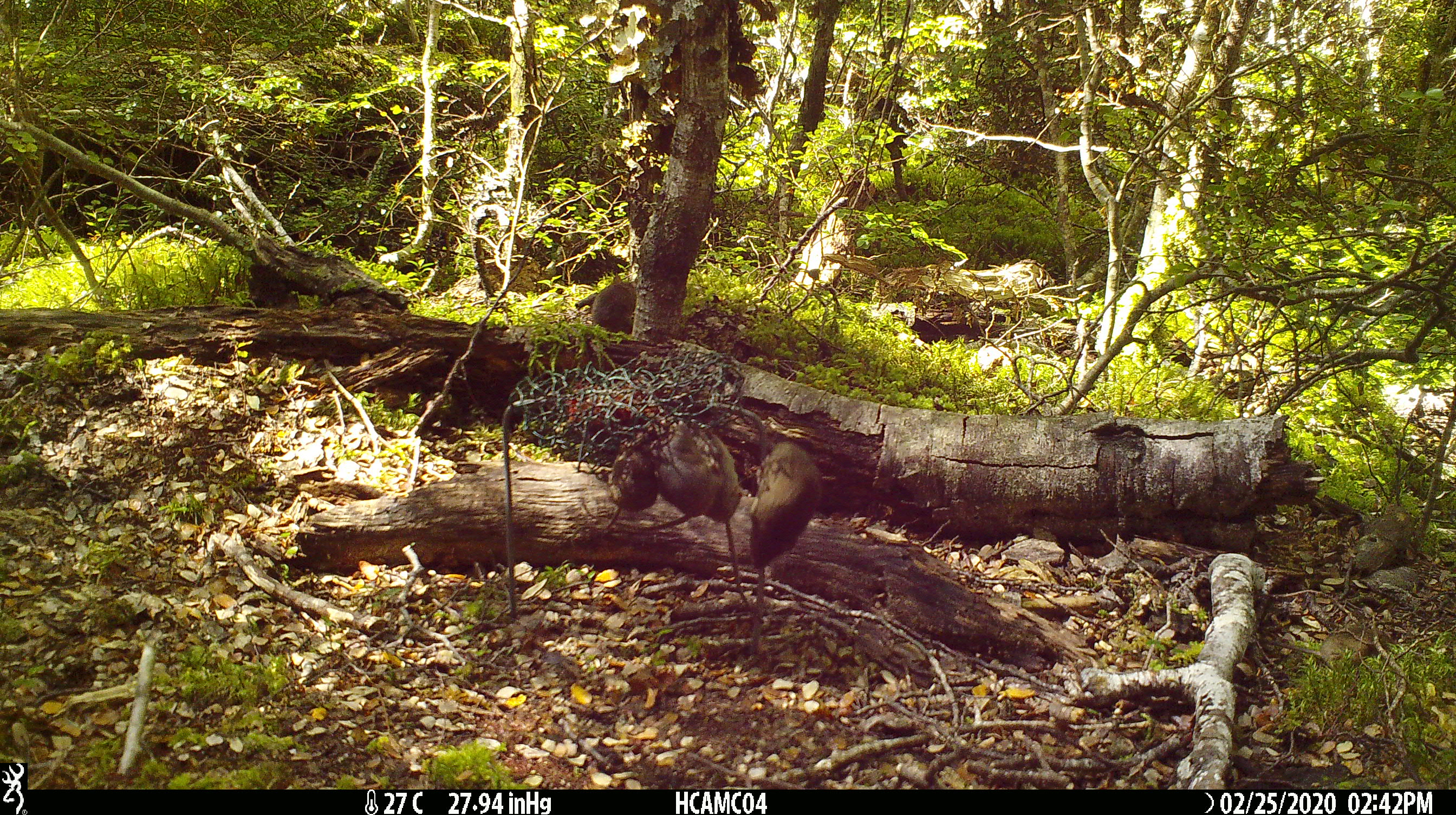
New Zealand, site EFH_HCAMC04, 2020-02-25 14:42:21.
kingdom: Animalia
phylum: Chordata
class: Mammalia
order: Rodentia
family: Muridae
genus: Mus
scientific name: Mus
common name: mouse